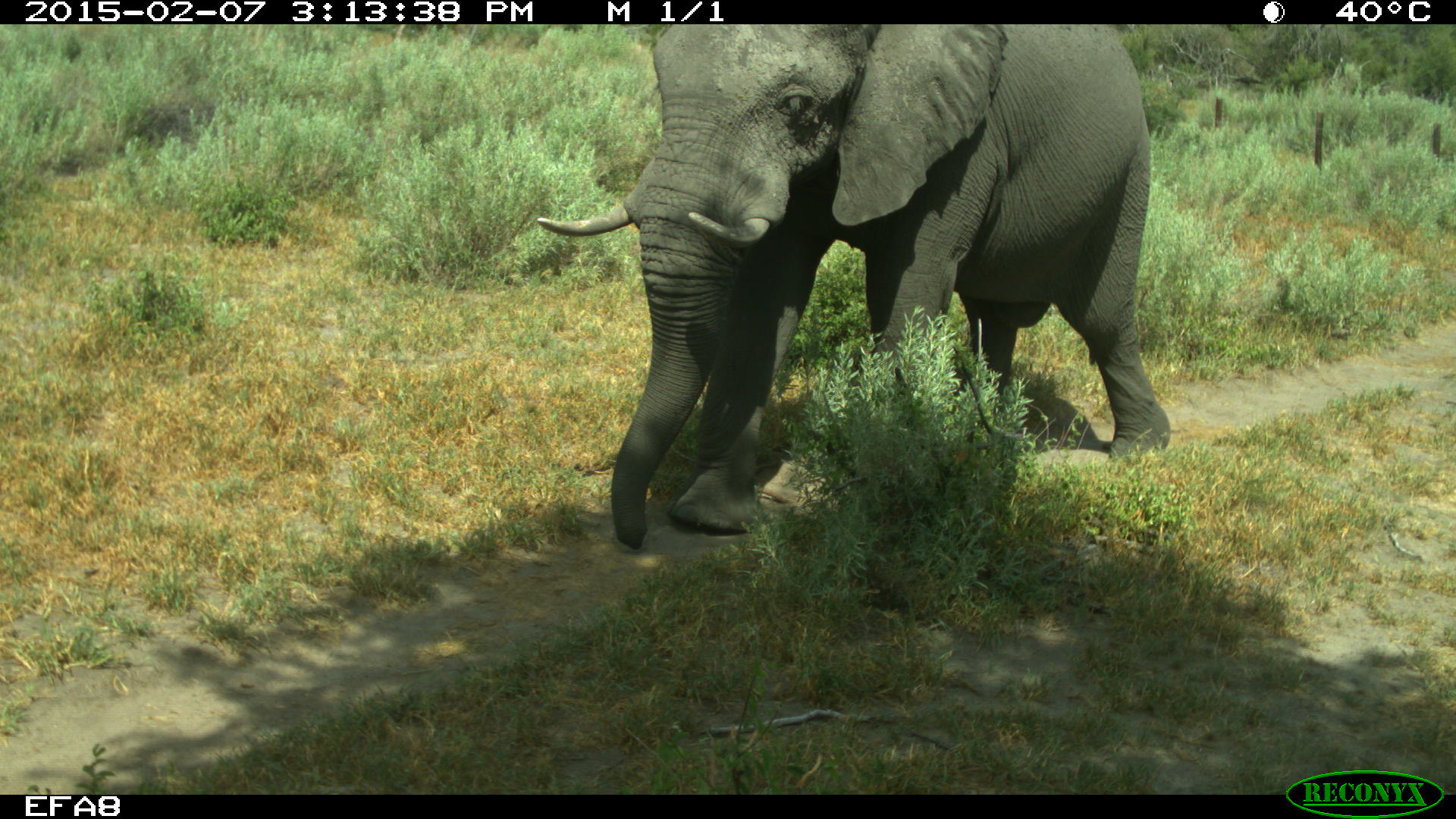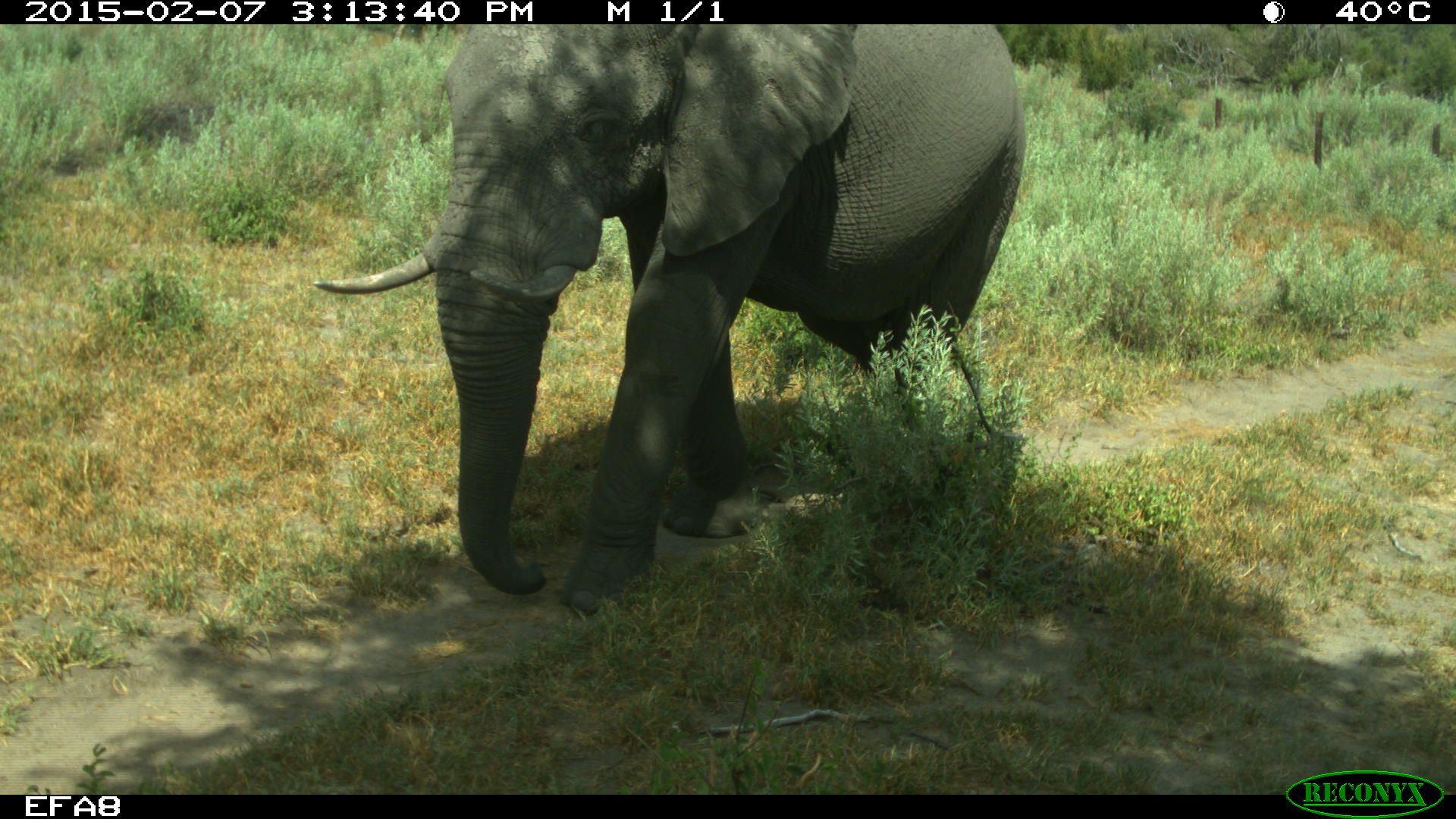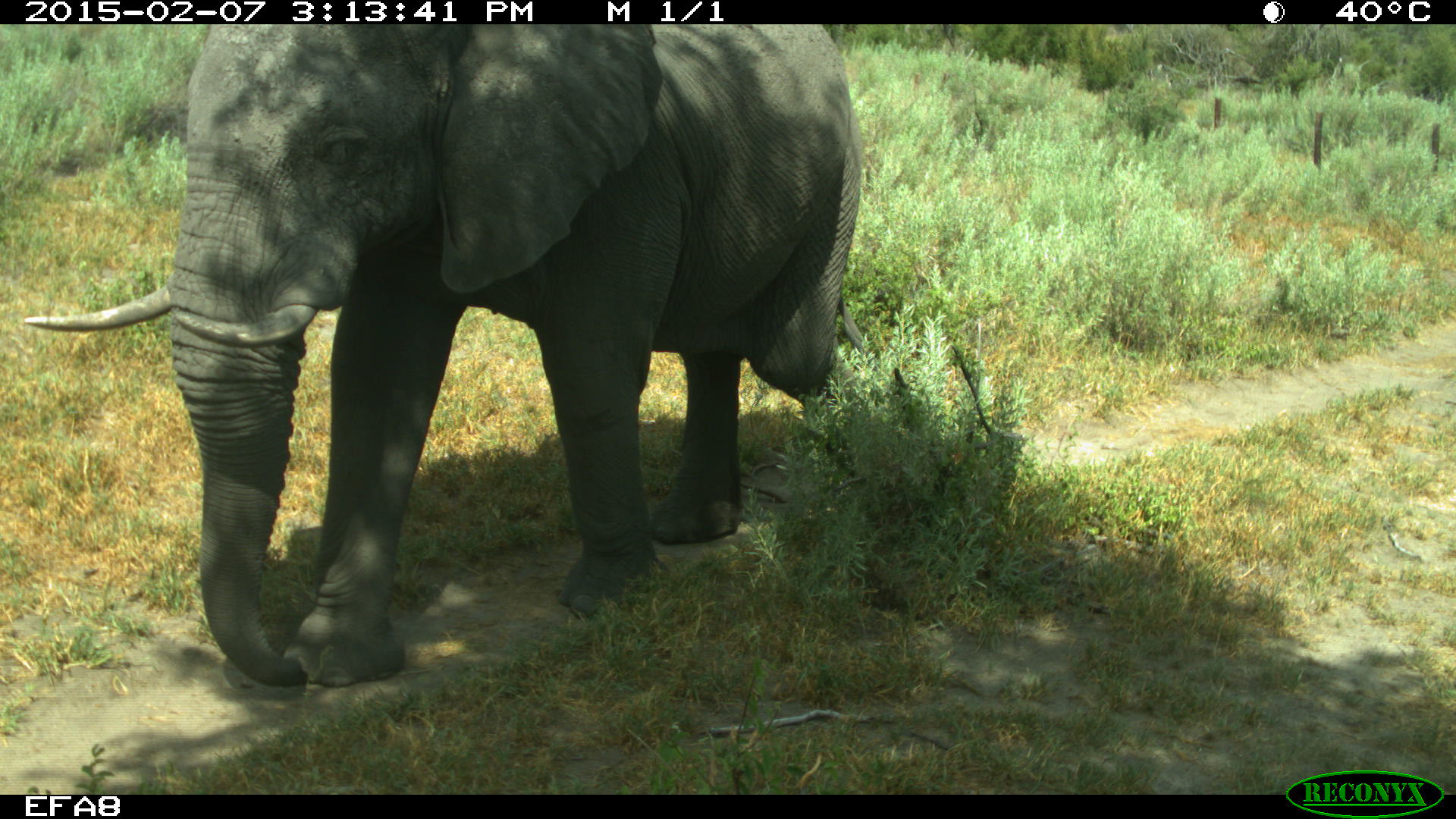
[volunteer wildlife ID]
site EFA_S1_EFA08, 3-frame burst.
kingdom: Animalia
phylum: Chordata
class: Mammalia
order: Proboscidea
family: Elephantidae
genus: Loxodonta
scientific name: Loxodonta africana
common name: african bush elephant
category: elephant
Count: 1.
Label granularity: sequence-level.